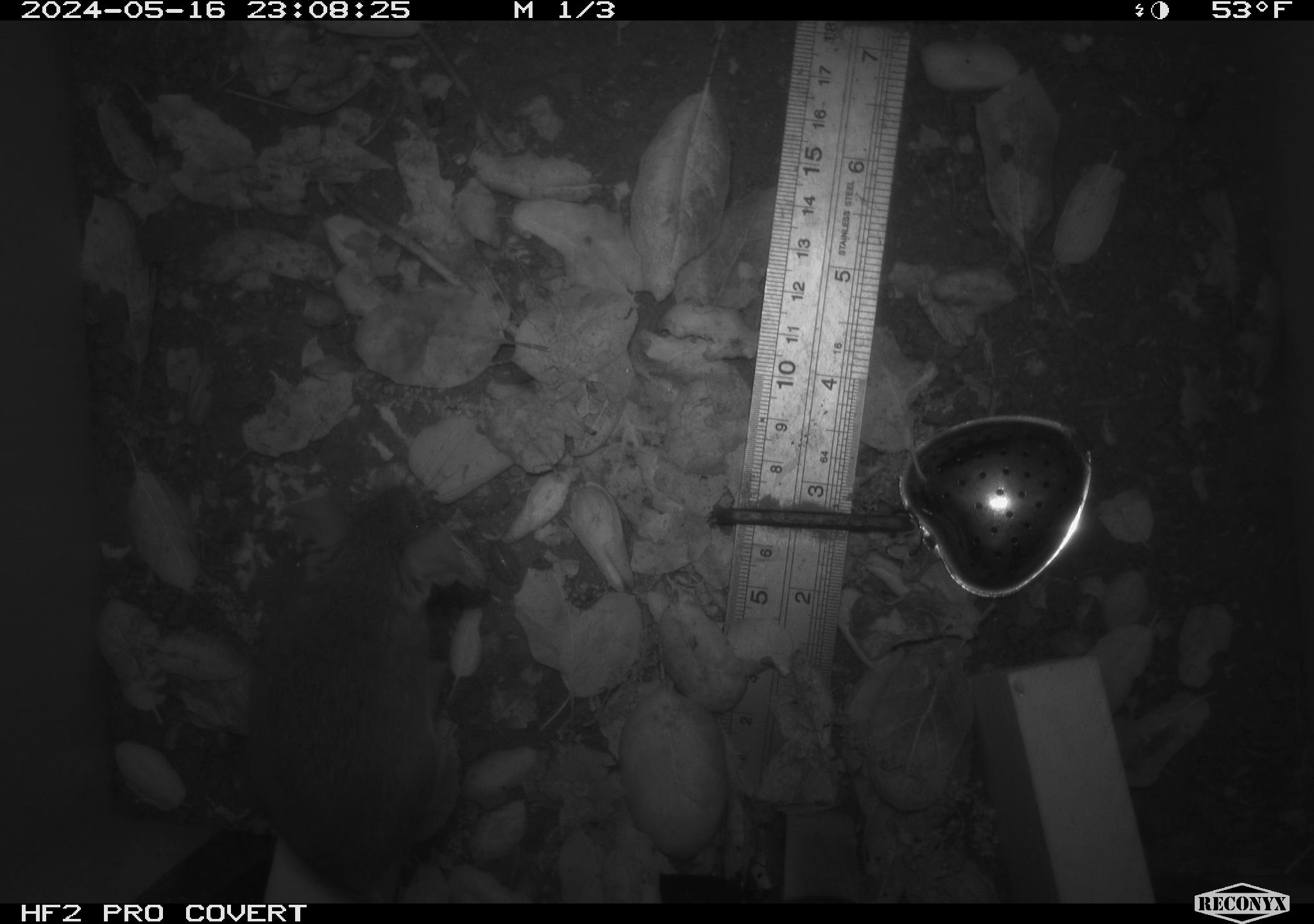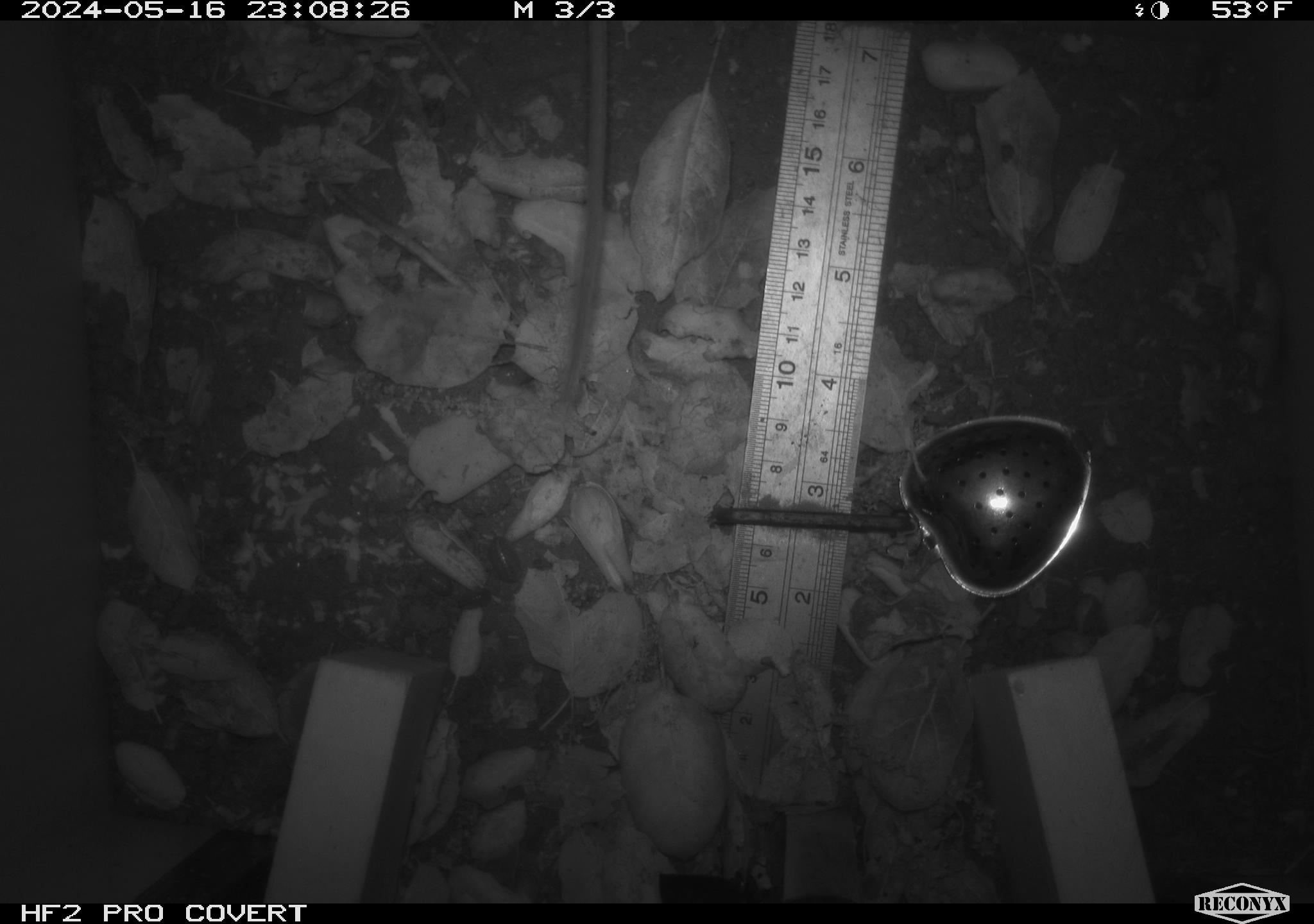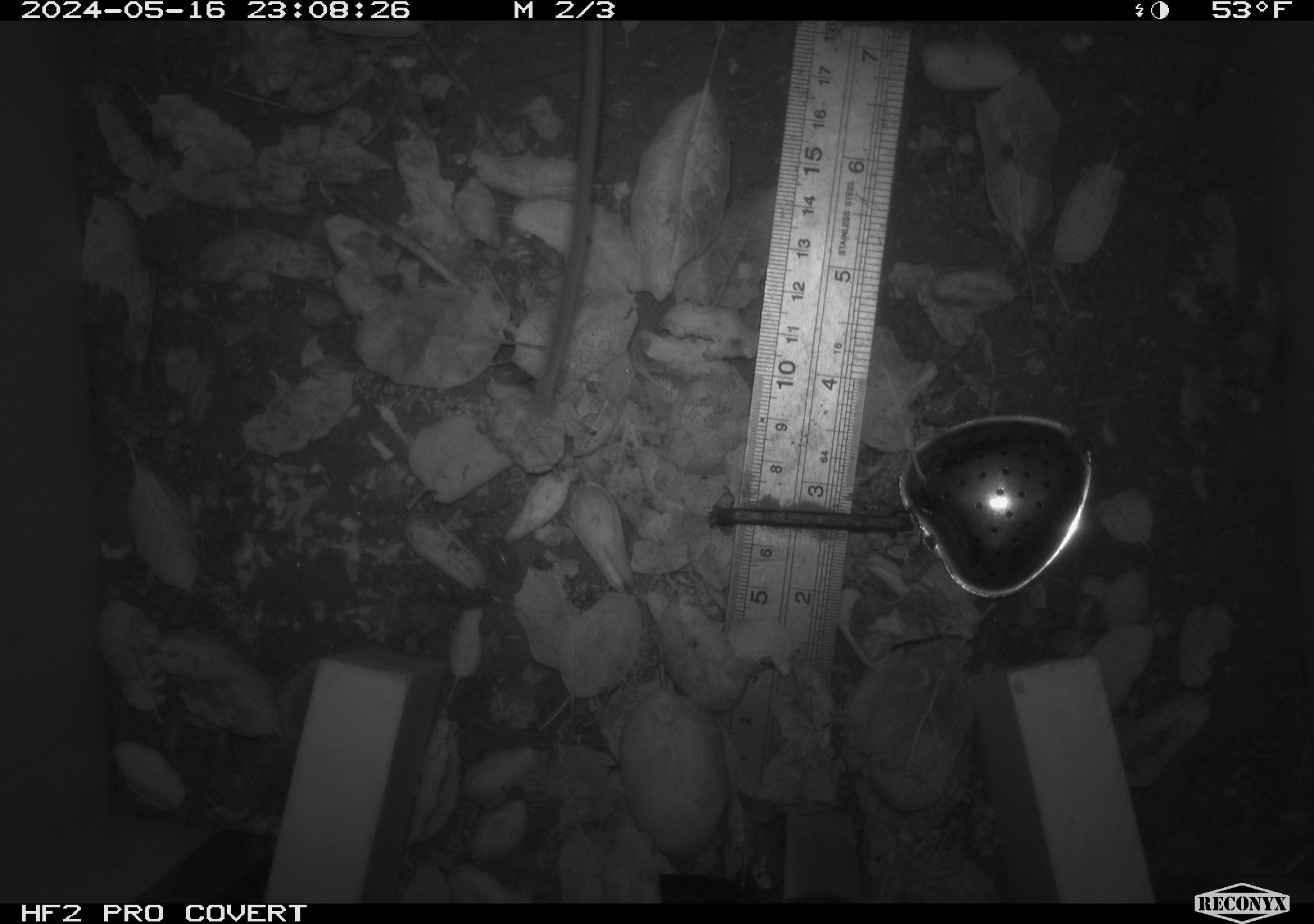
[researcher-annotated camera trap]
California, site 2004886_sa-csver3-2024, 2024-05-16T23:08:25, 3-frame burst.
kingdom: Animalia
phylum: Chordata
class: Mammalia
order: Rodentia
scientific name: Rodentia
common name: rodent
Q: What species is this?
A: Rodent (Rodentia).